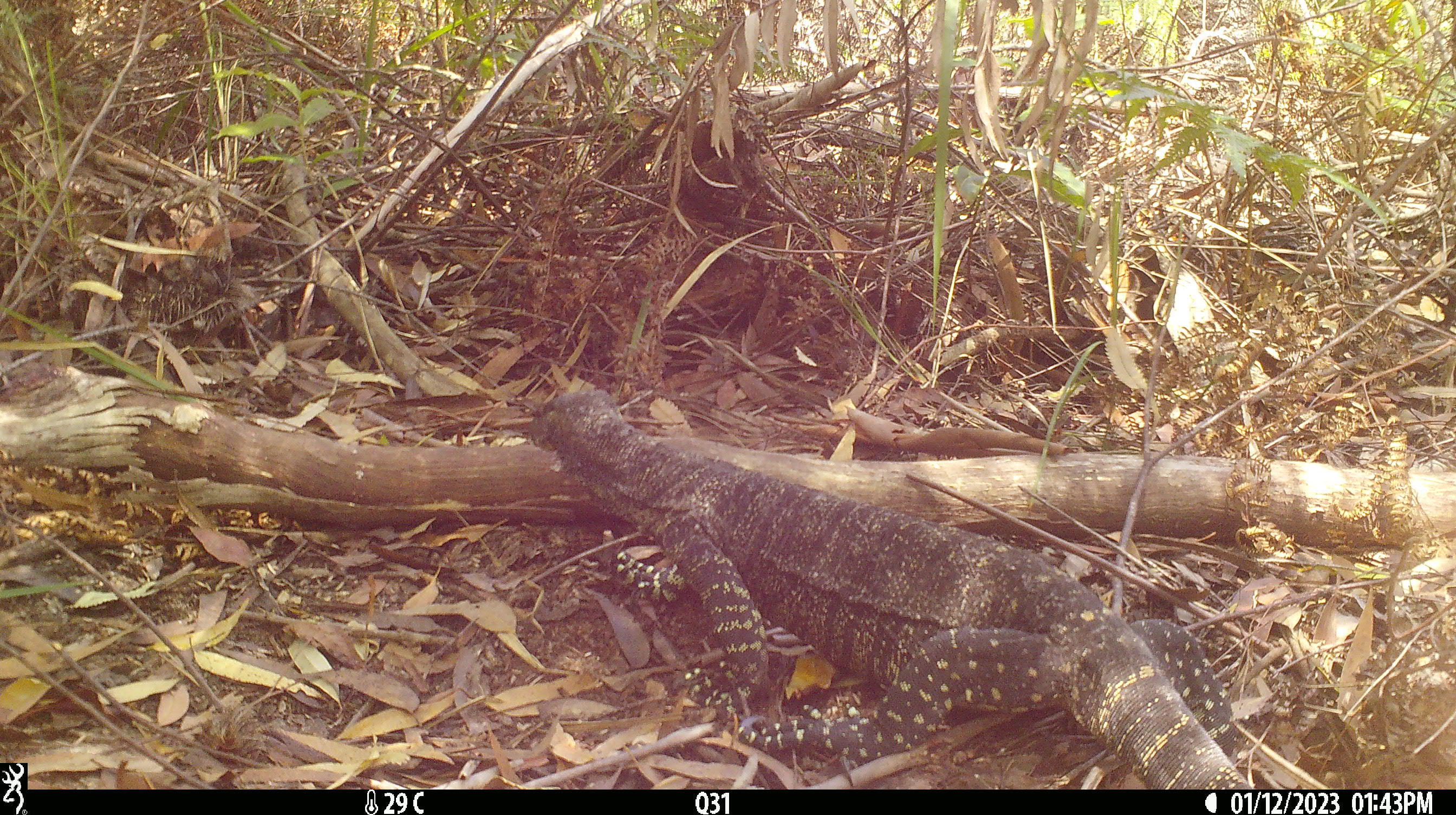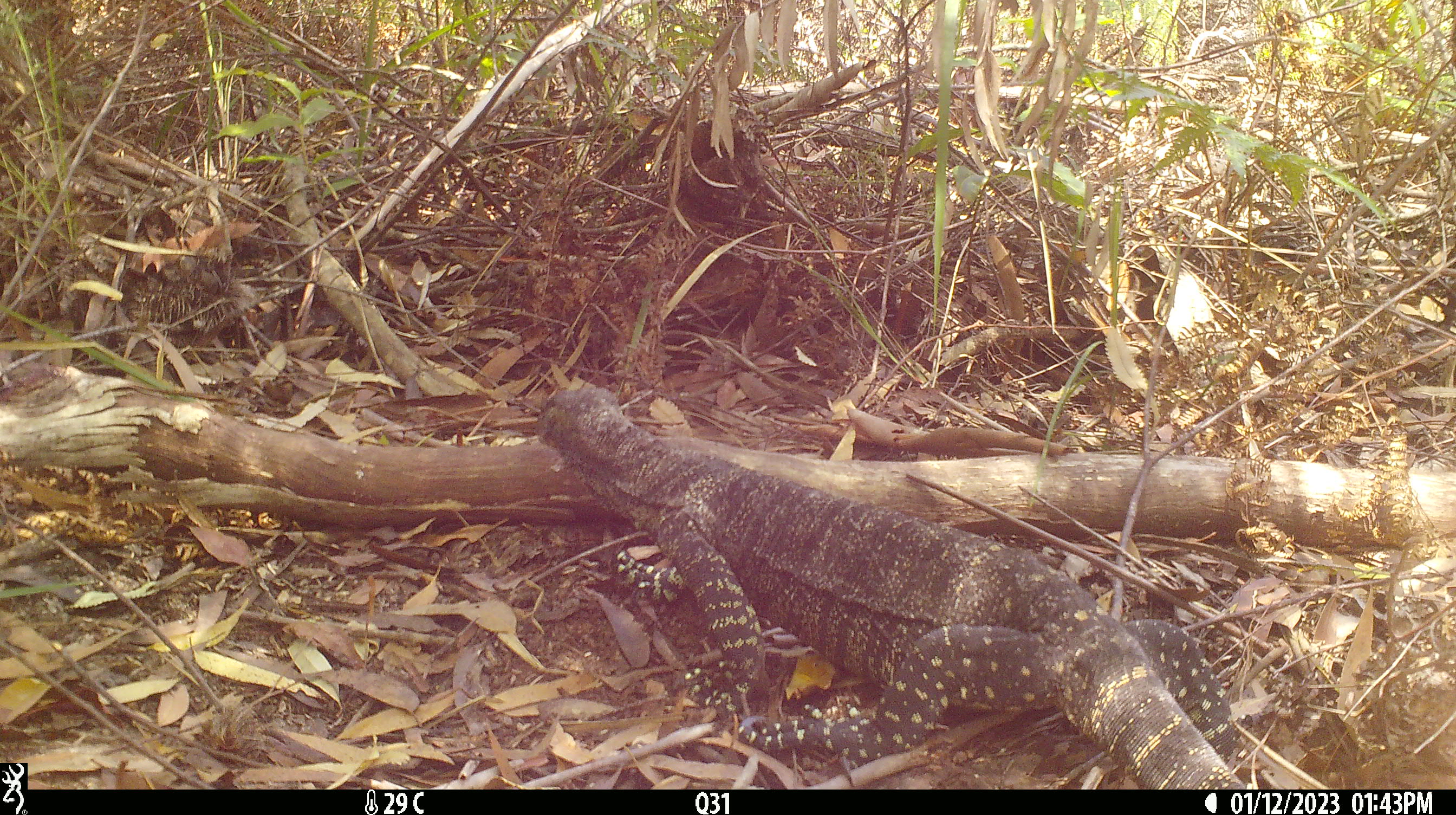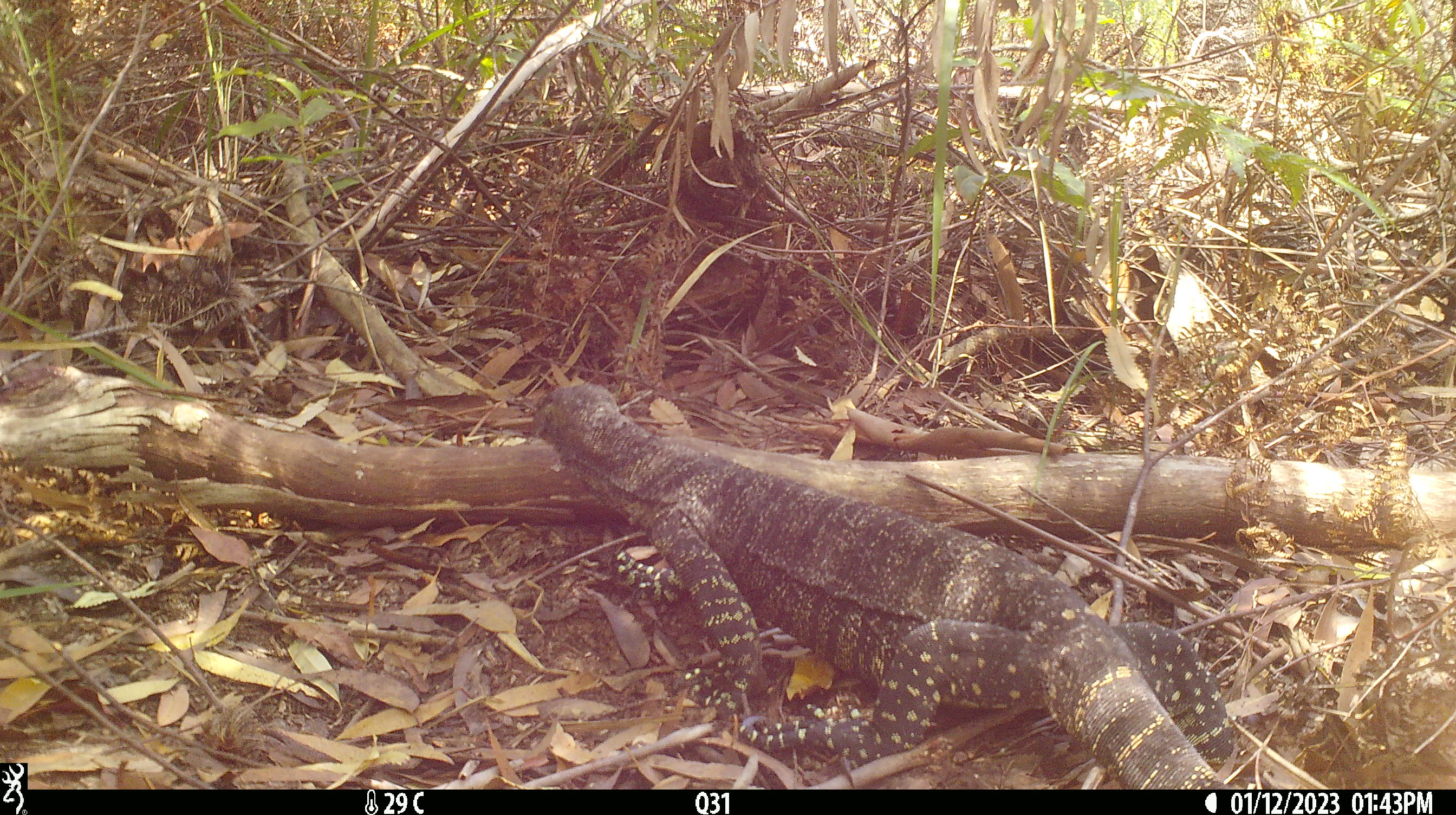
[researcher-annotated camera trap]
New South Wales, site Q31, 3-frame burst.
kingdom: Animalia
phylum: Chordata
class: Reptilia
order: Squamata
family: Varanidae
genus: Varanus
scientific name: Varanus varius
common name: lace monitor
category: goanna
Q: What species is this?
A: Goanna (lace monitor) (Varanus varius).